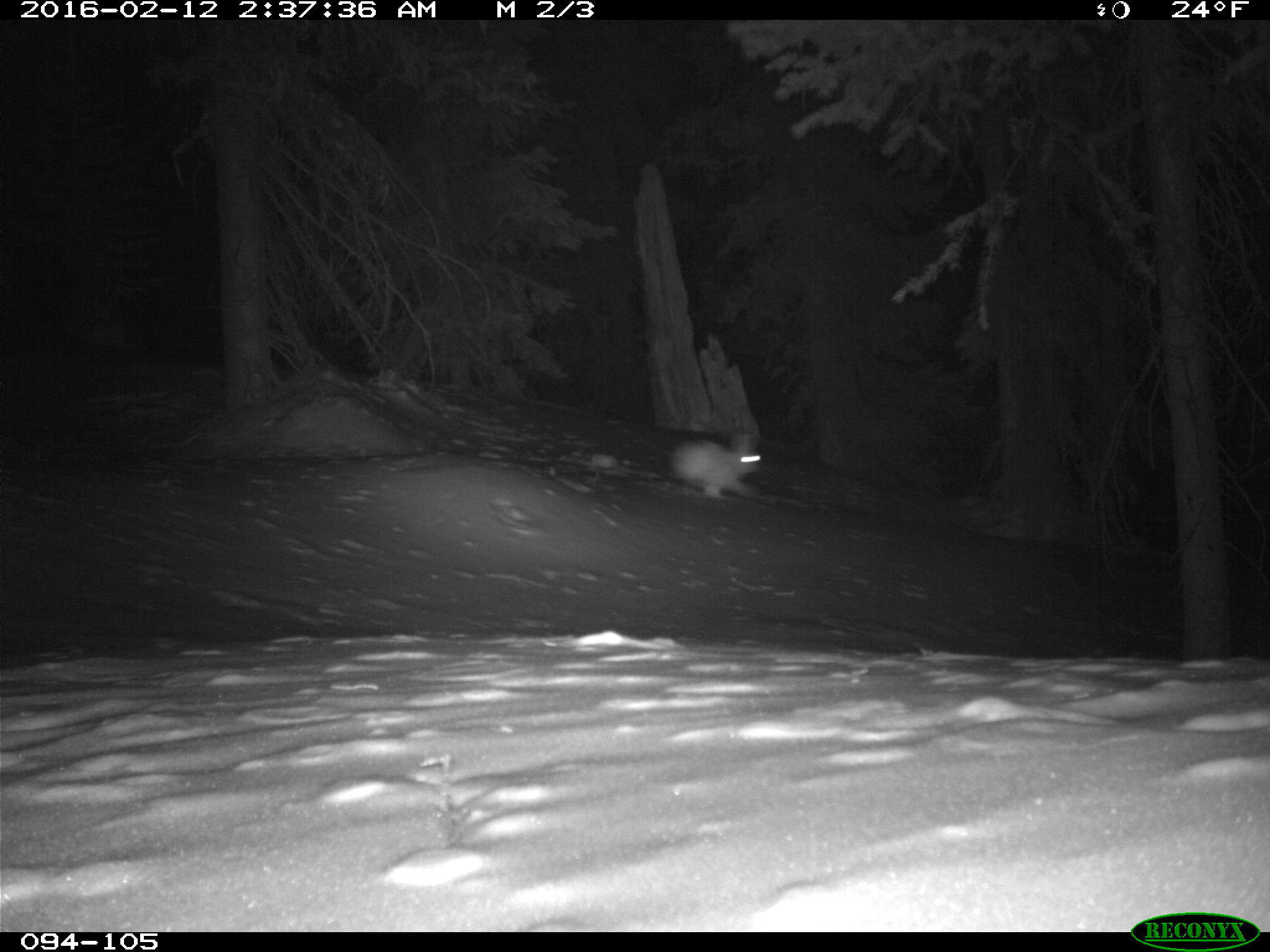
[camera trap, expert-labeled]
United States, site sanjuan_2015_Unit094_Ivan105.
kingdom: Animalia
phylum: Chordata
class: Mammalia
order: Lagomorpha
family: Leporidae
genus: Lepus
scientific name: Lepus americanus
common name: snowshoe hare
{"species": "Lepus americanus (snowshoe hare)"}